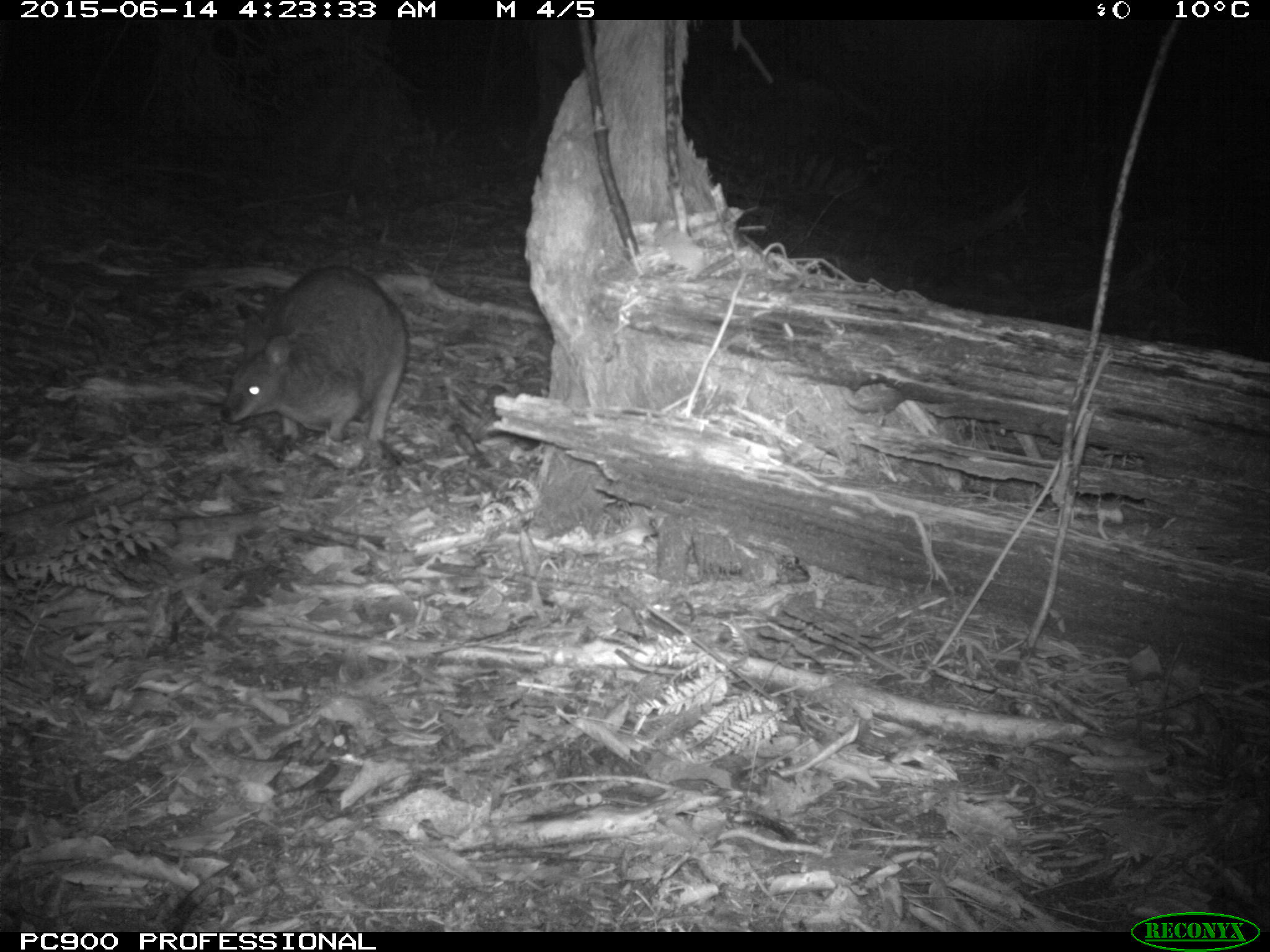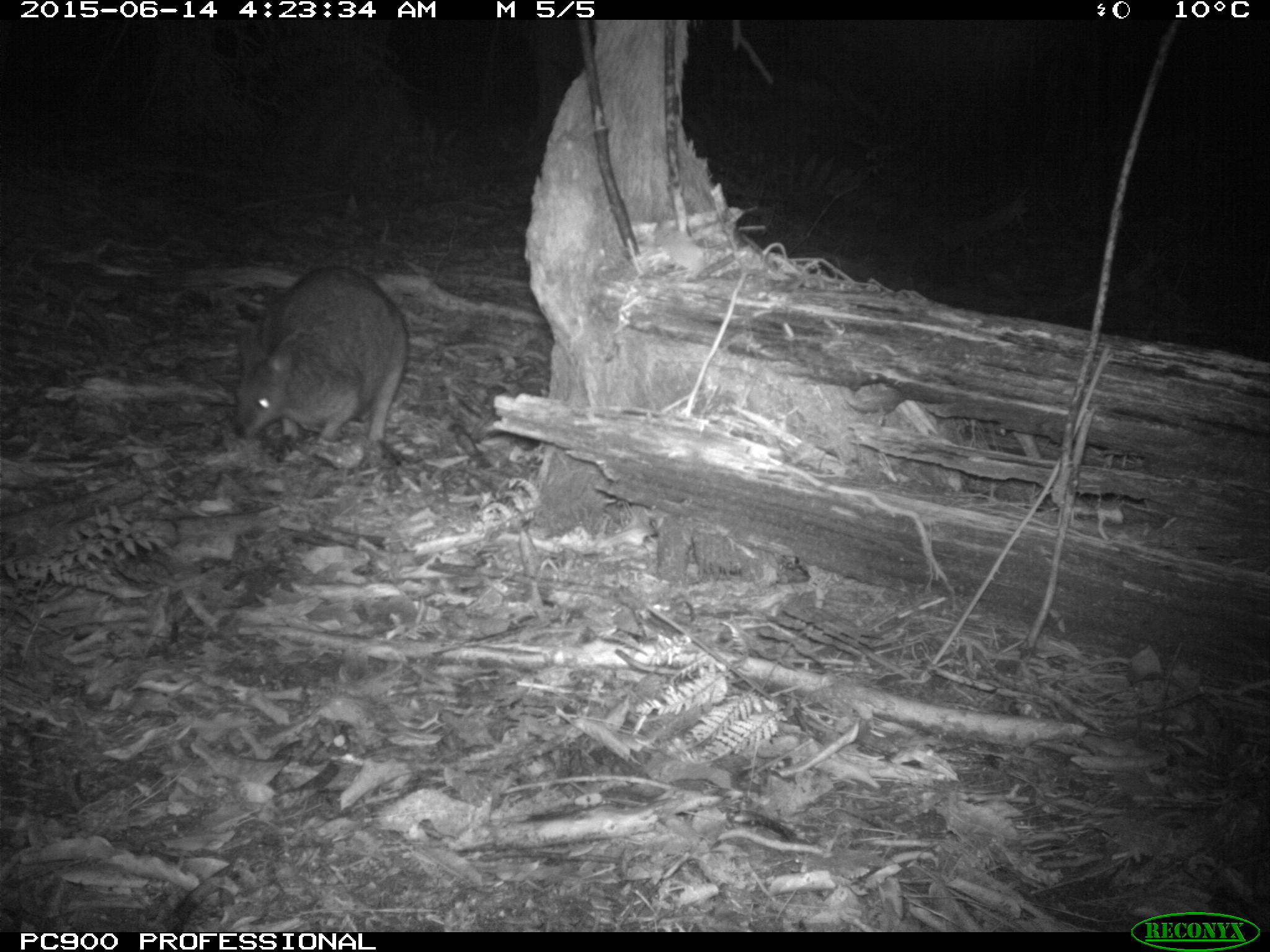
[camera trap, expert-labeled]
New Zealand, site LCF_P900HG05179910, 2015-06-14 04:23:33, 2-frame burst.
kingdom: Animalia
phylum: Chordata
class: Mammalia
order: Diprotodontia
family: Macropodidae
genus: Notamacropus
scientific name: Notamacropus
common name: wallaby